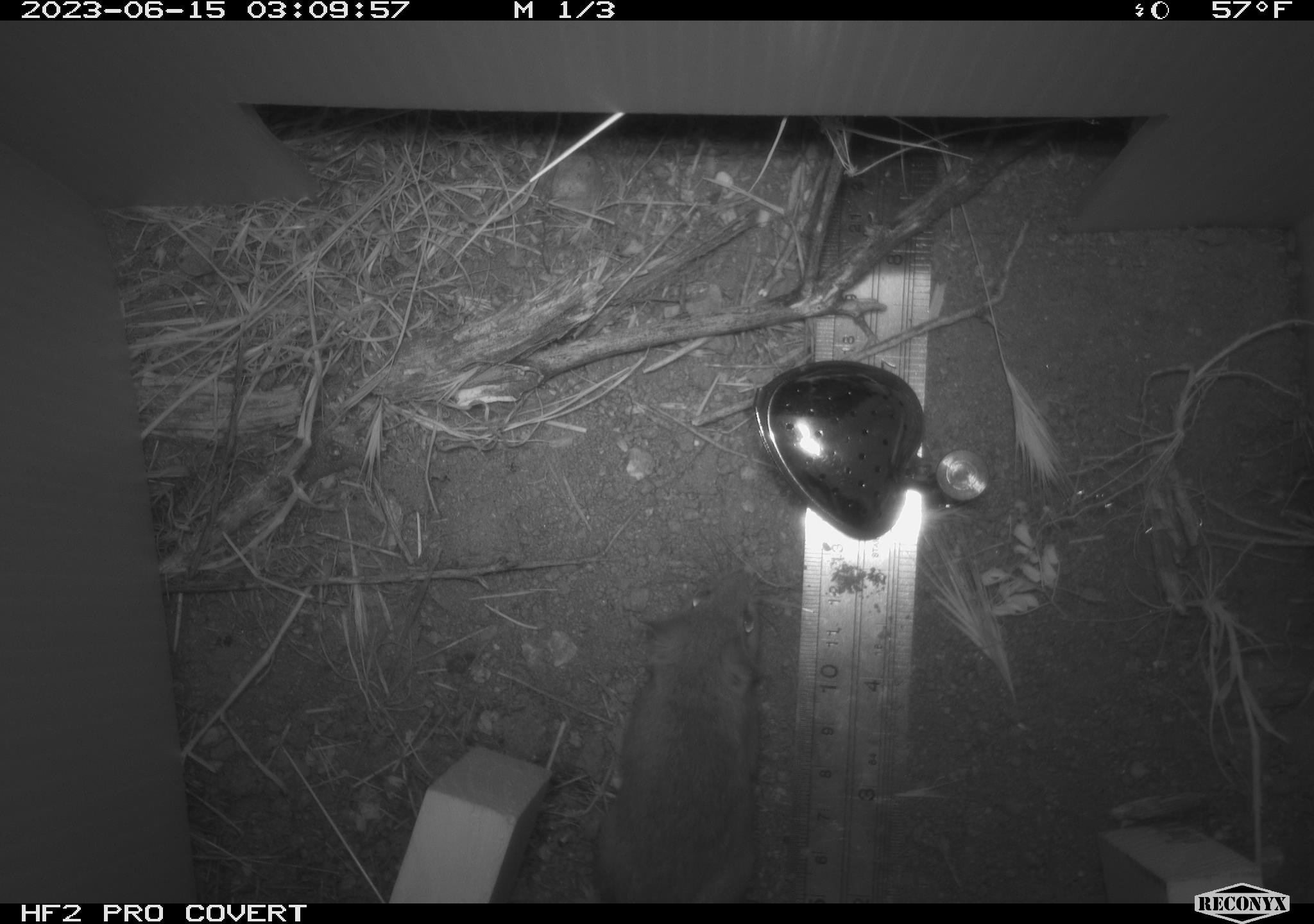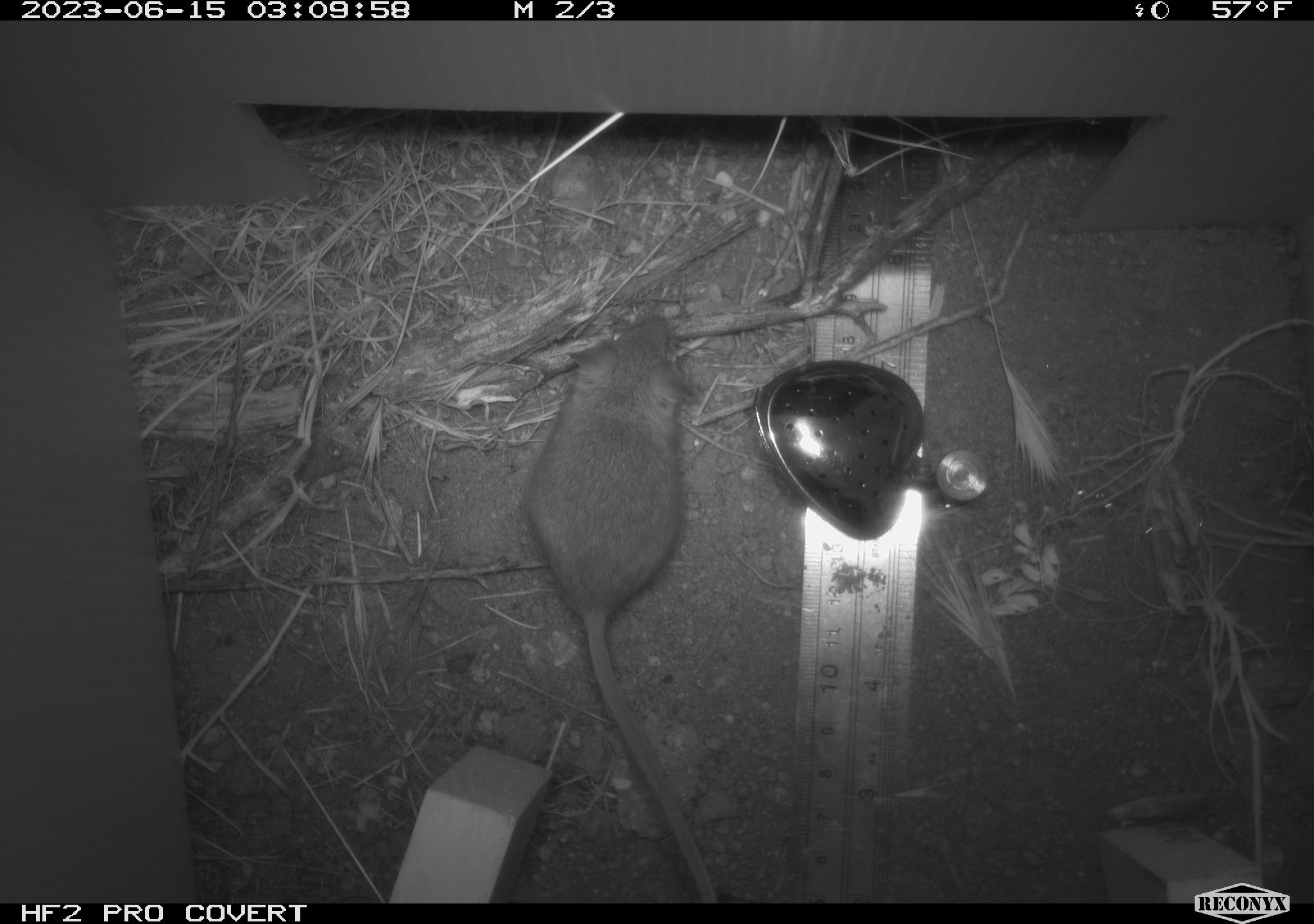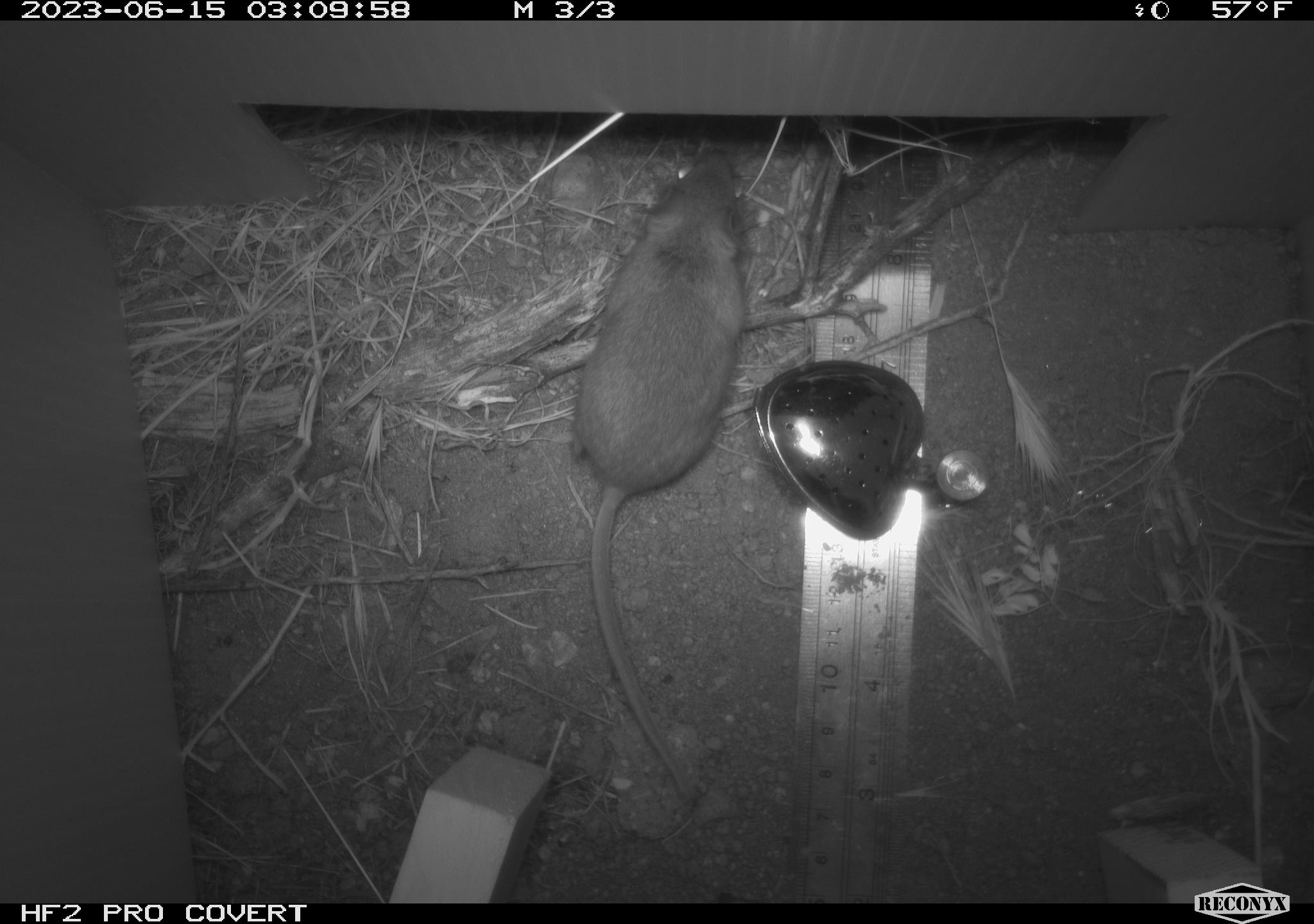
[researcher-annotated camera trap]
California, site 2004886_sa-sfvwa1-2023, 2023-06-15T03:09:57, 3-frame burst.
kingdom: Animalia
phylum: Chordata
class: Mammalia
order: Rodentia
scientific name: Rodentia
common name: rodent